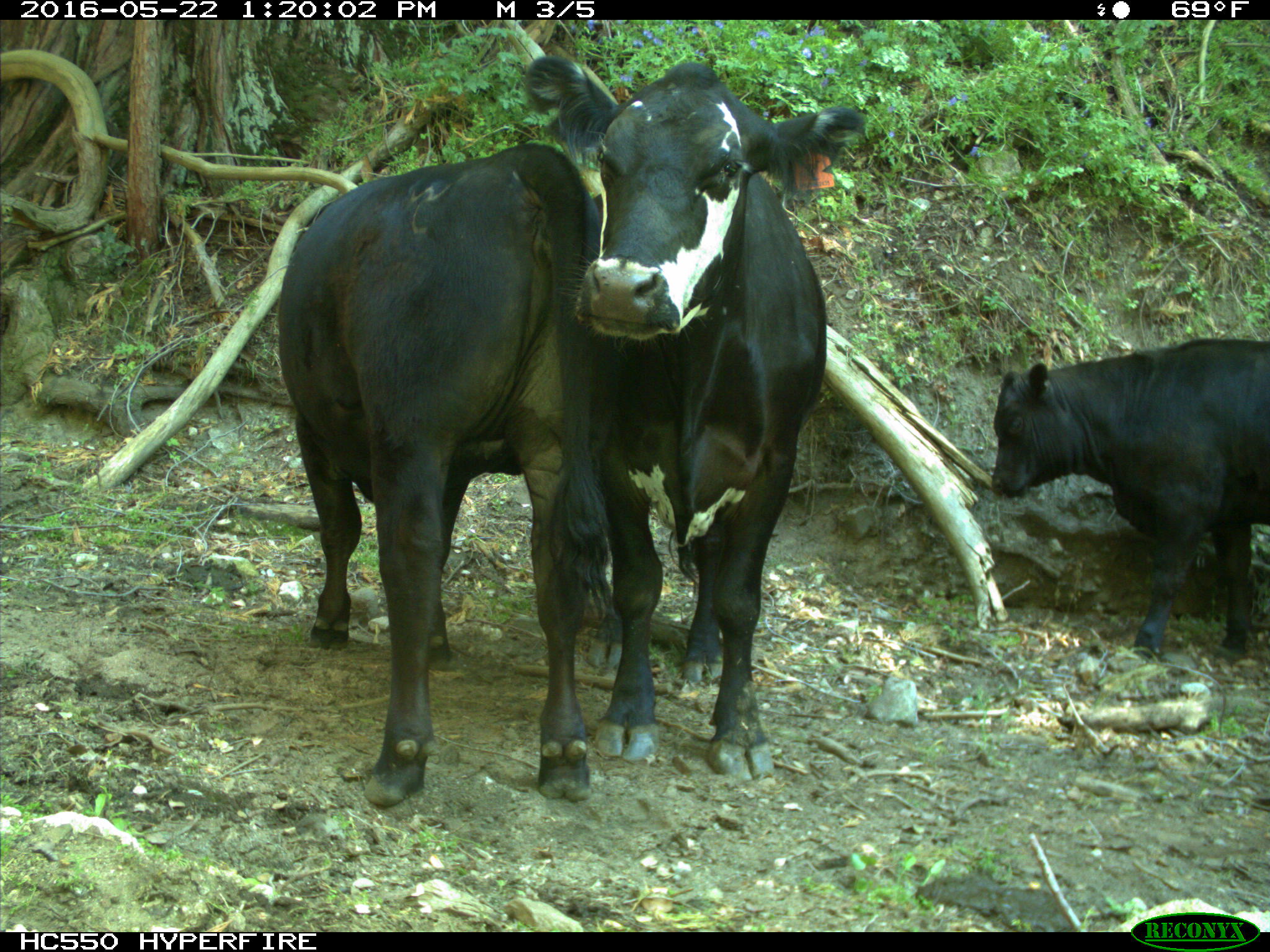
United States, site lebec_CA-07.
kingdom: Animalia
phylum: Chordata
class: Mammalia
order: Artiodactyla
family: Bovidae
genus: Bos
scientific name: Bos taurus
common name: domestic cow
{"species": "Bos taurus (domestic cow)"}